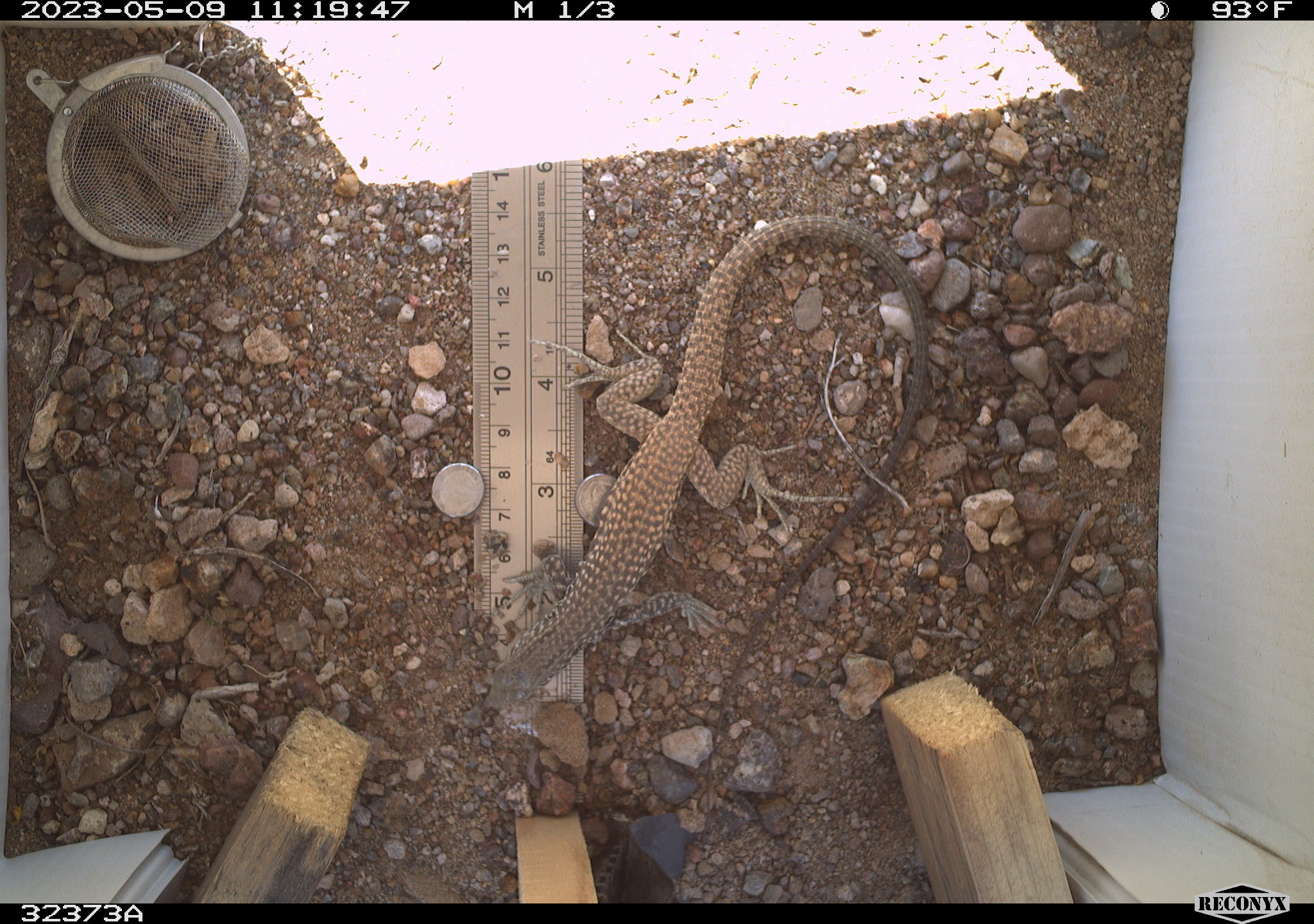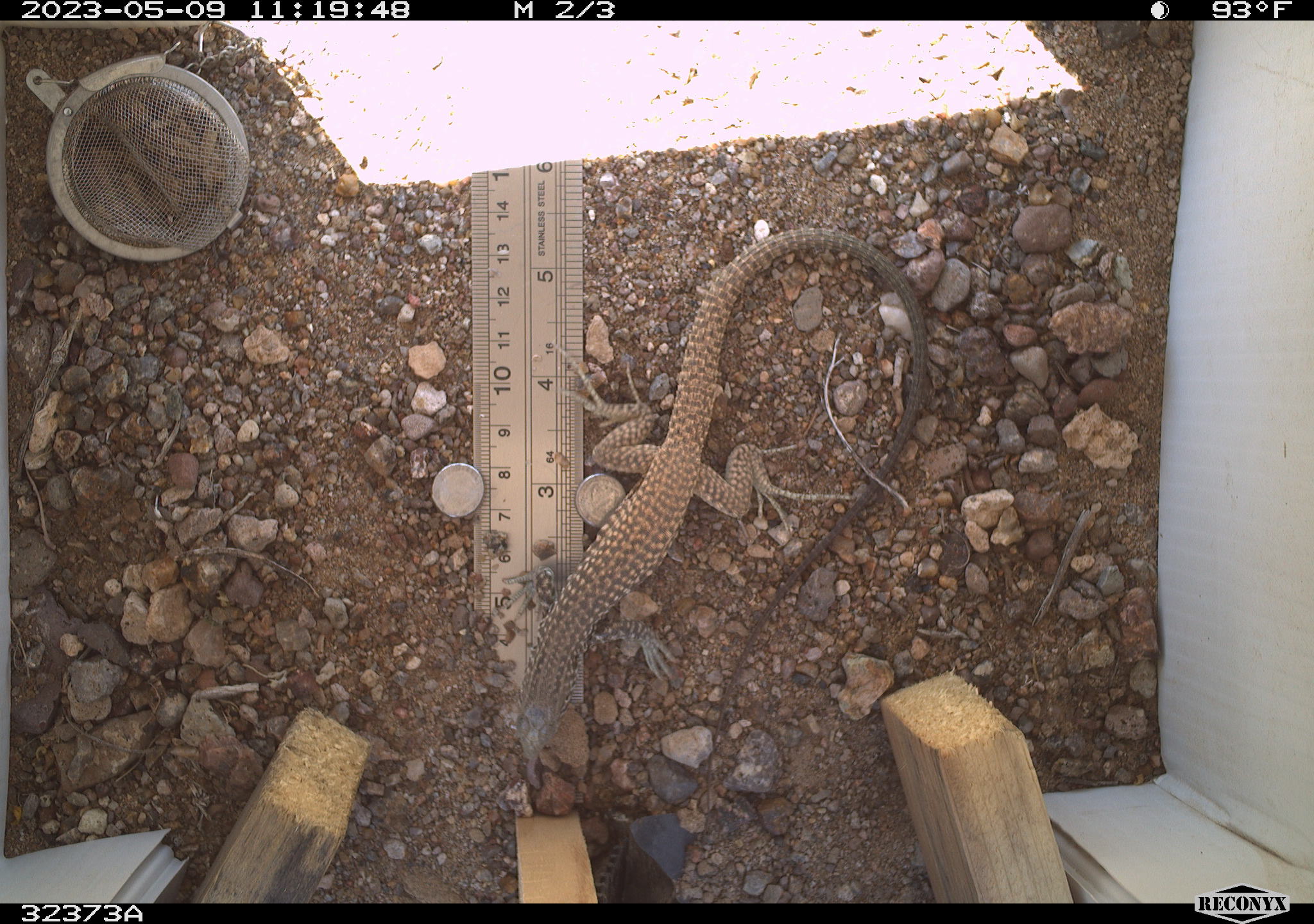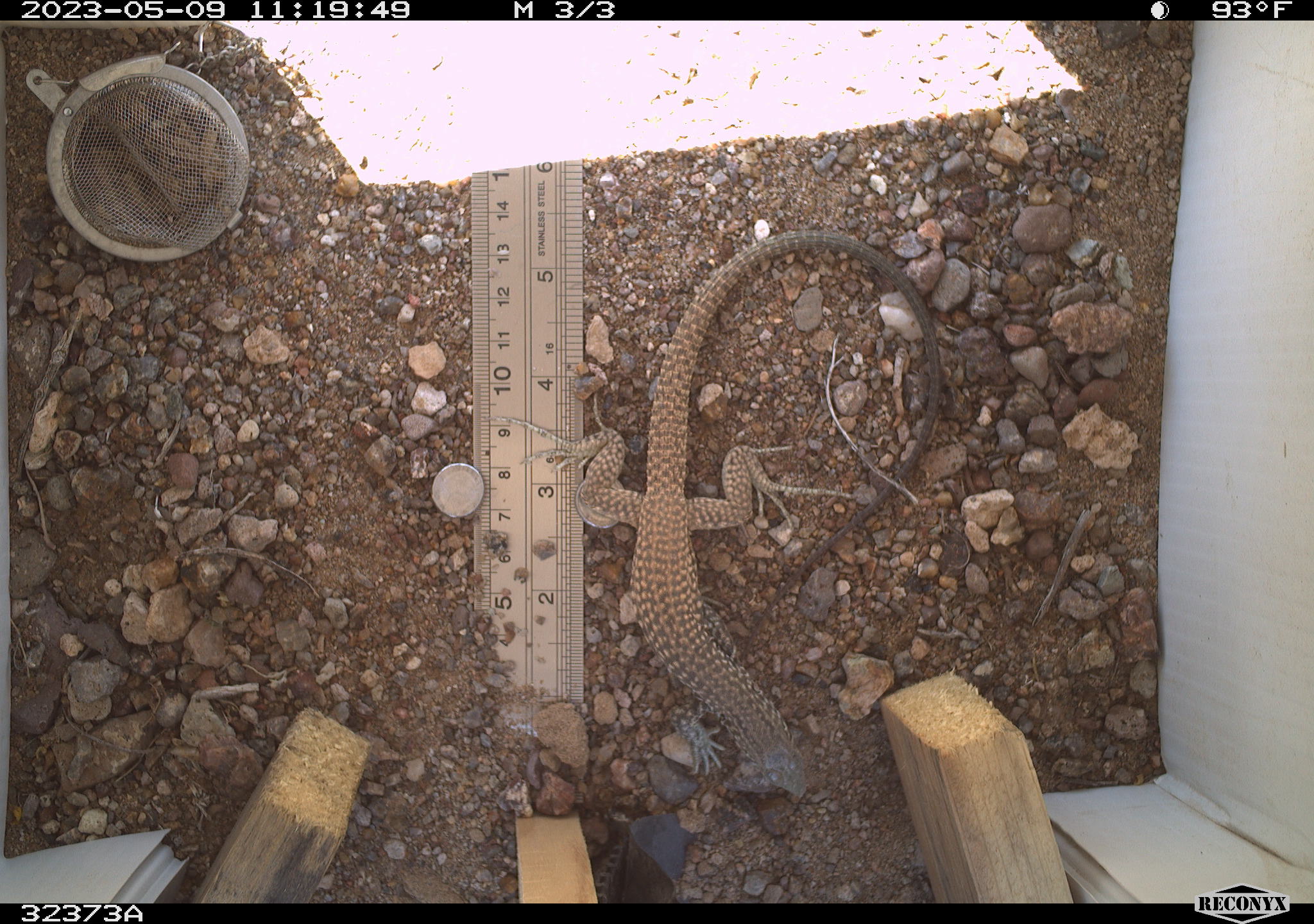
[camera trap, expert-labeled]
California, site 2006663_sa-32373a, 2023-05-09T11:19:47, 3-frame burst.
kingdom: Animalia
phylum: Chordata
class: Reptilia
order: Squamata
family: Teiidae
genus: Aspidoscelis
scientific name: Aspidoscelis tigris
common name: western whiptail